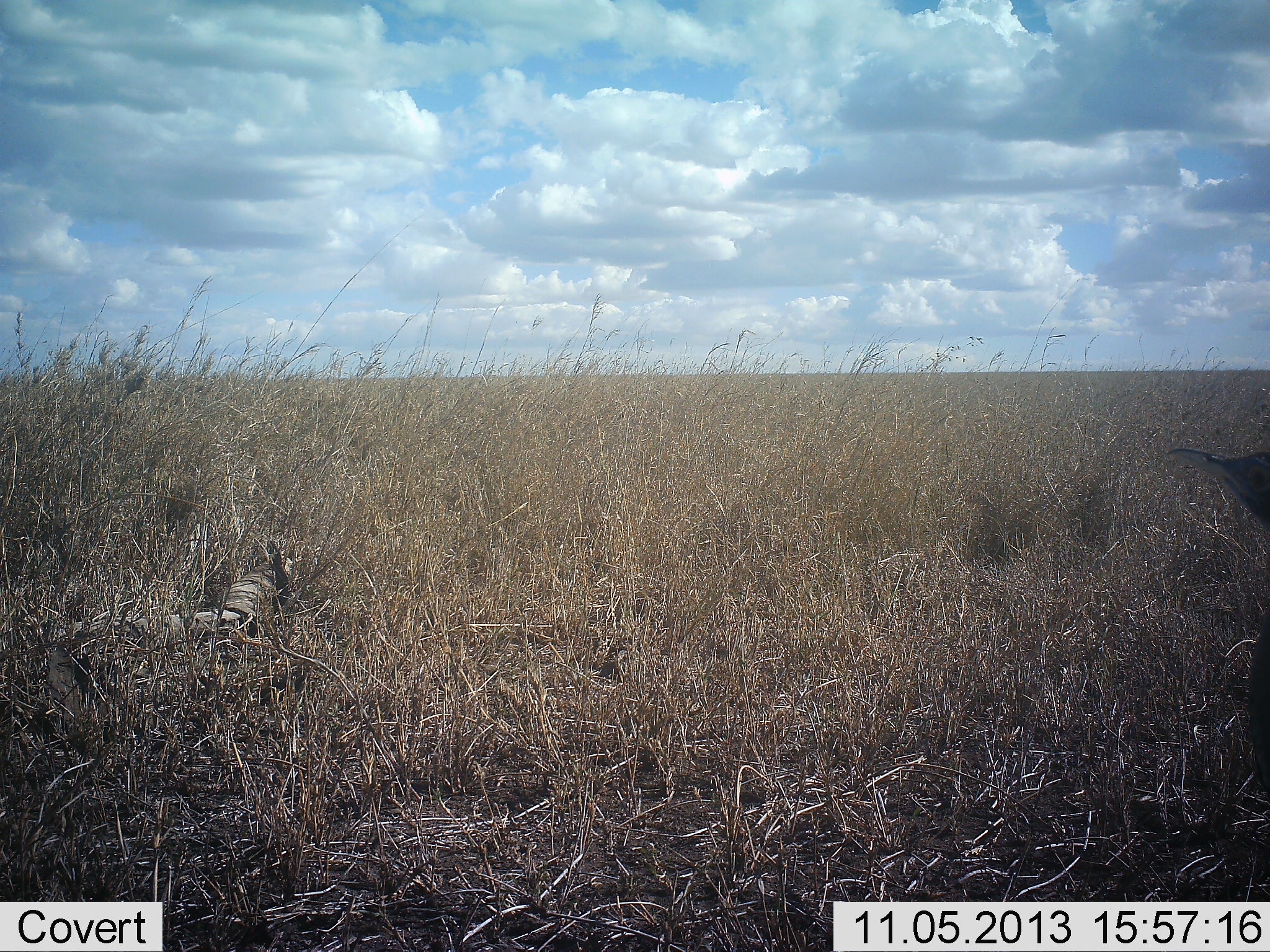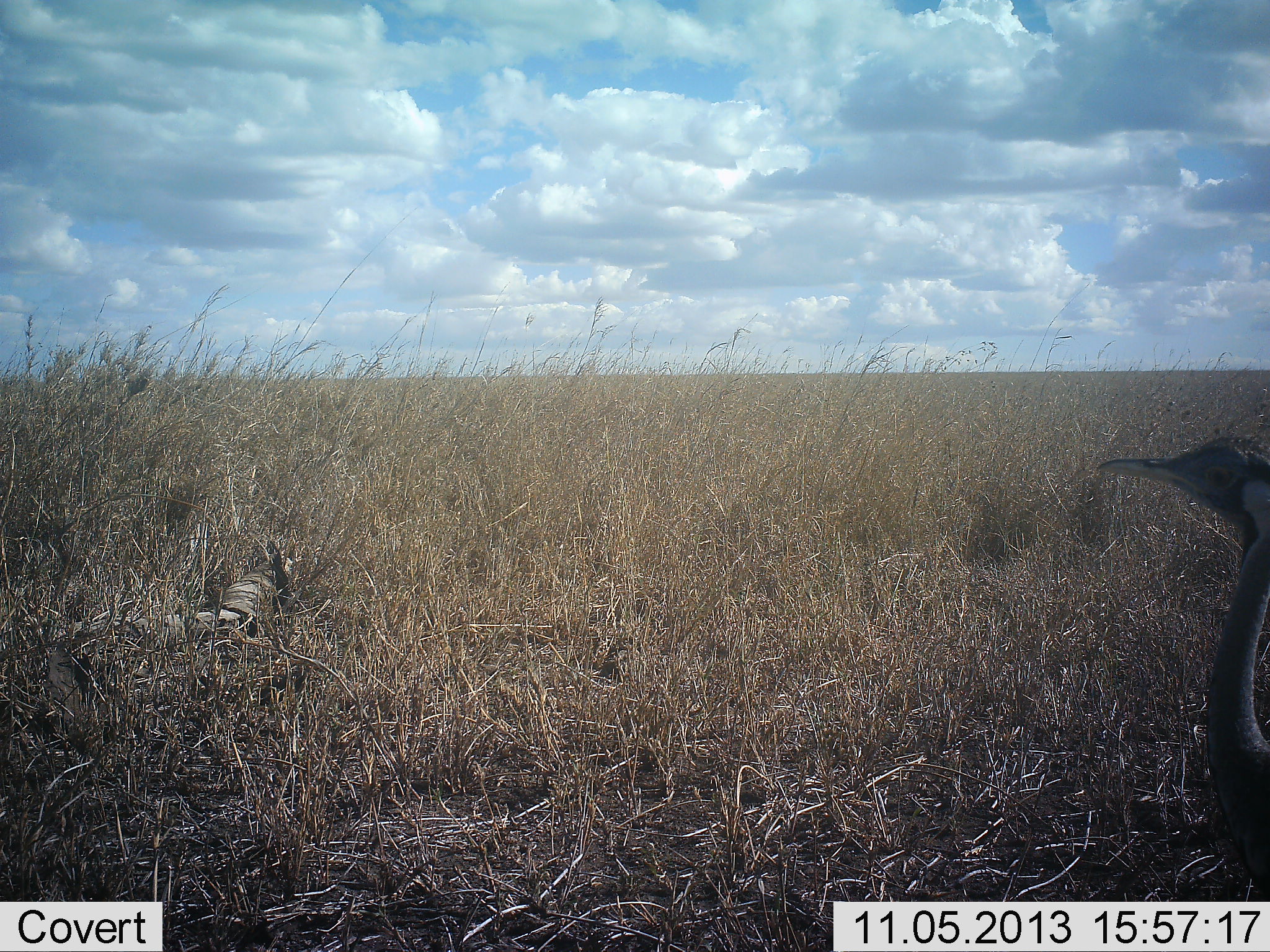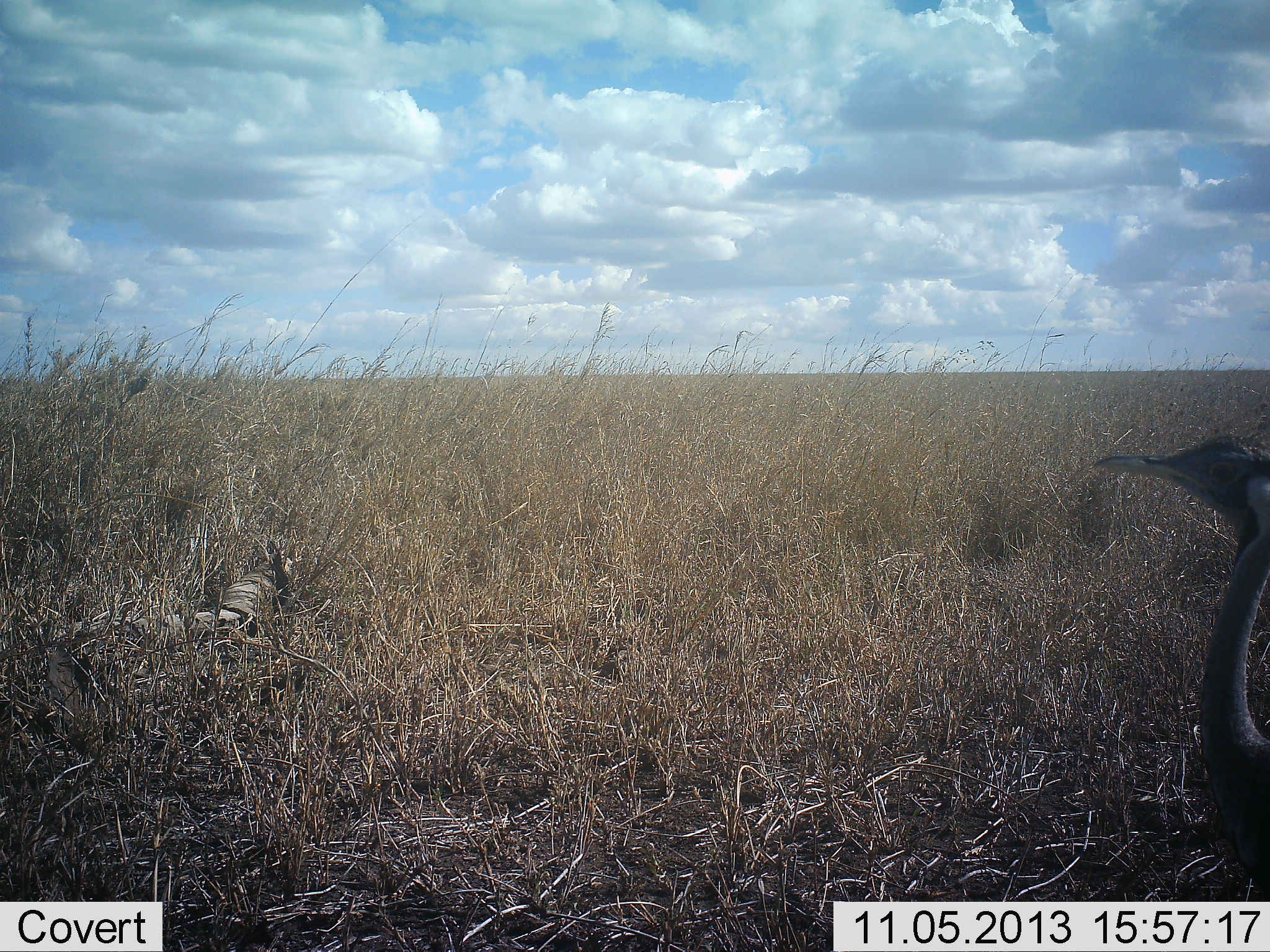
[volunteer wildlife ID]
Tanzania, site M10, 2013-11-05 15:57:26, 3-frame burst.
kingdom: Animalia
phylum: Chordata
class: Aves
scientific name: Aves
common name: bird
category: otherbird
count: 1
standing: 80%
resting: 0%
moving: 30%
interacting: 0%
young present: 0%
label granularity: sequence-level